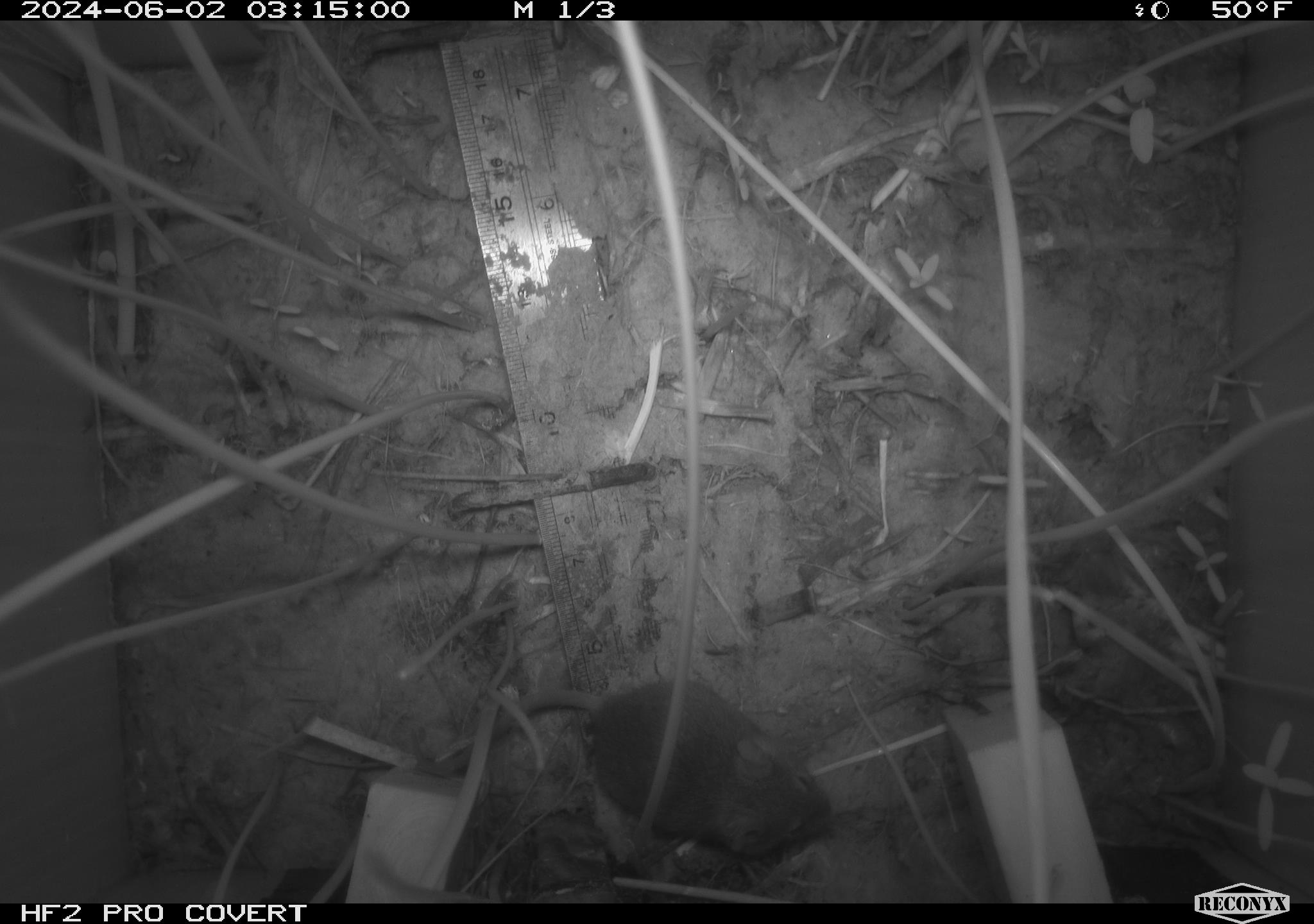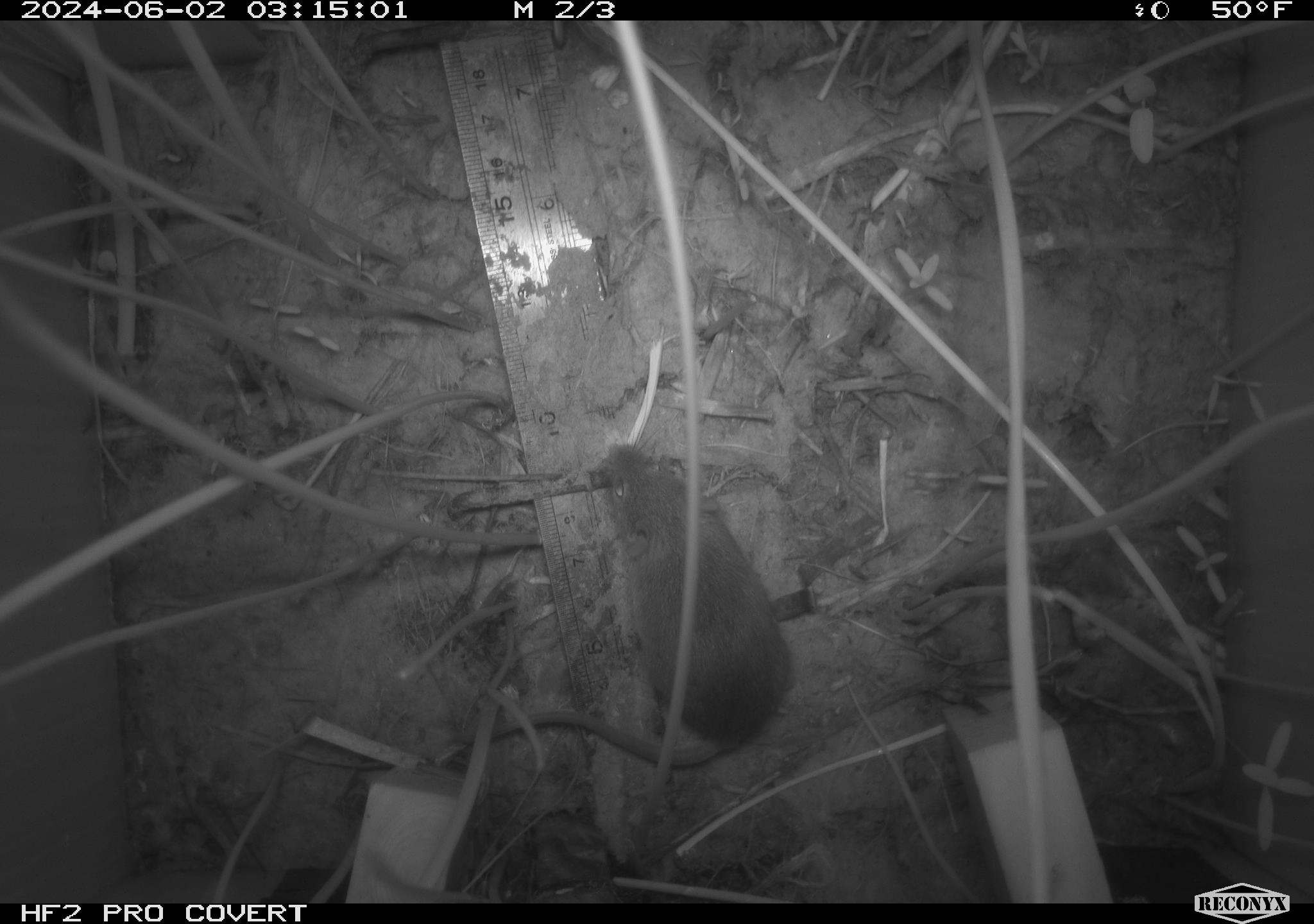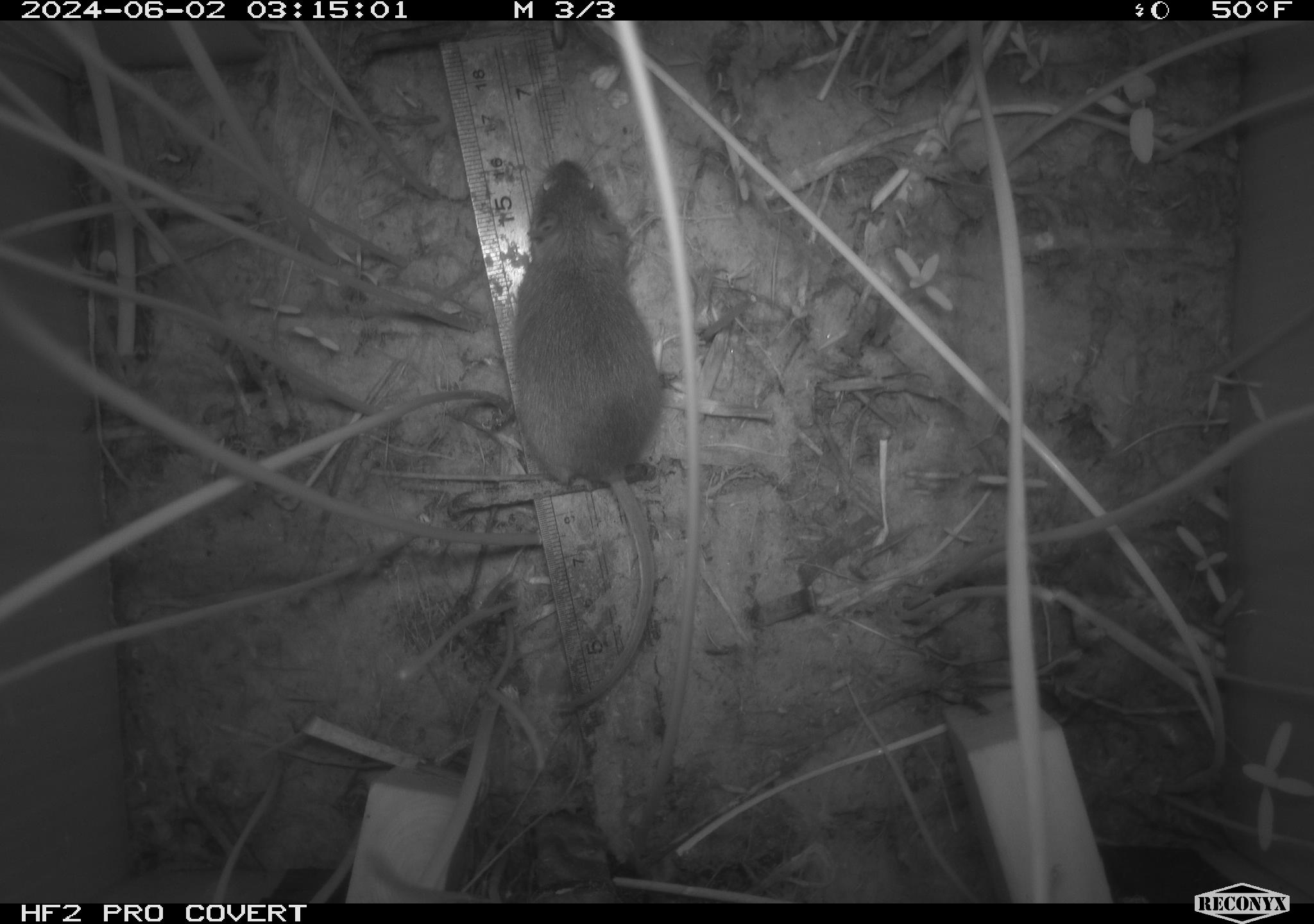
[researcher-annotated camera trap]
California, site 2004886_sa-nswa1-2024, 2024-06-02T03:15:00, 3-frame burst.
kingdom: Animalia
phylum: Chordata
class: Mammalia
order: Rodentia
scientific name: Rodentia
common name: rodent